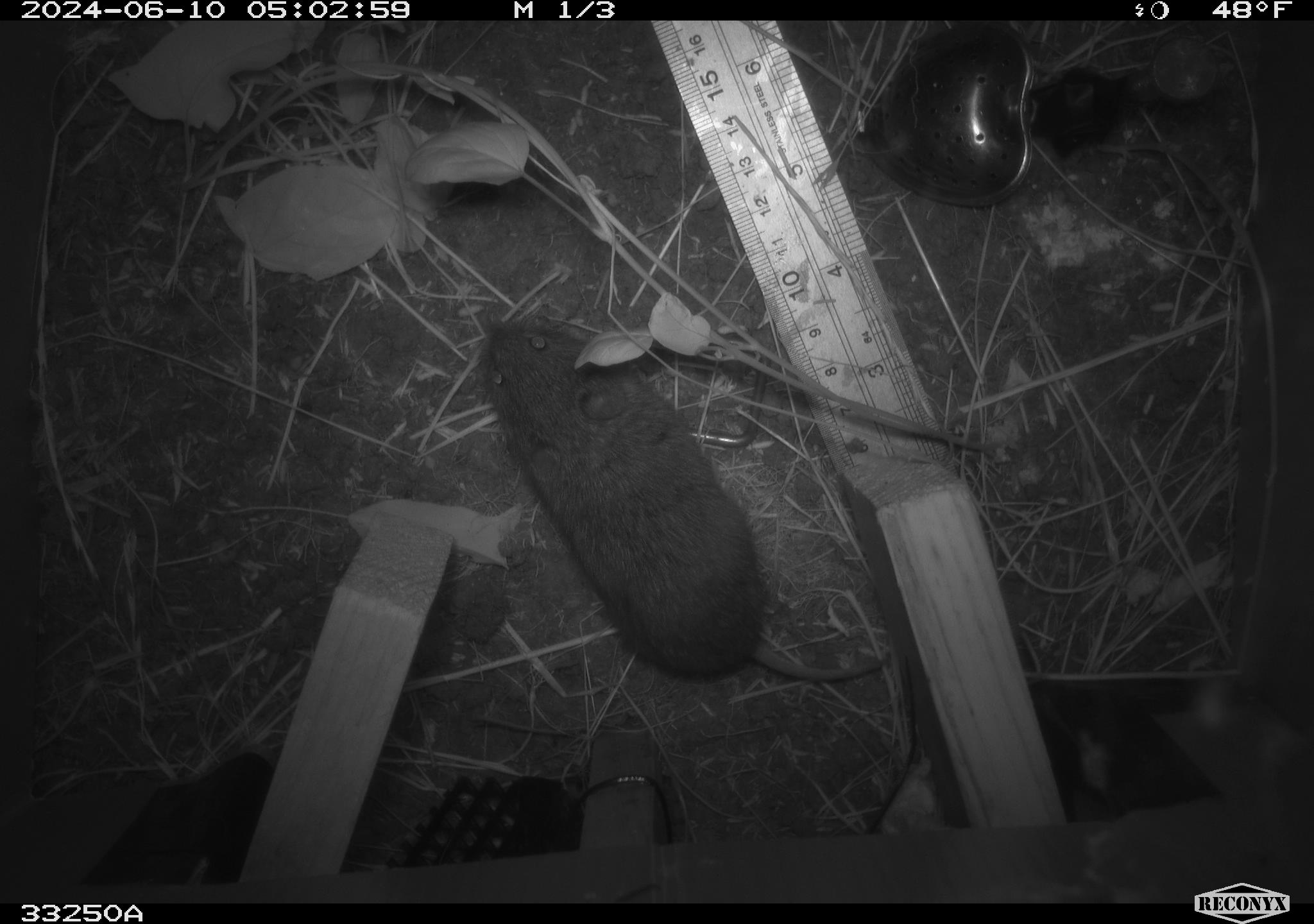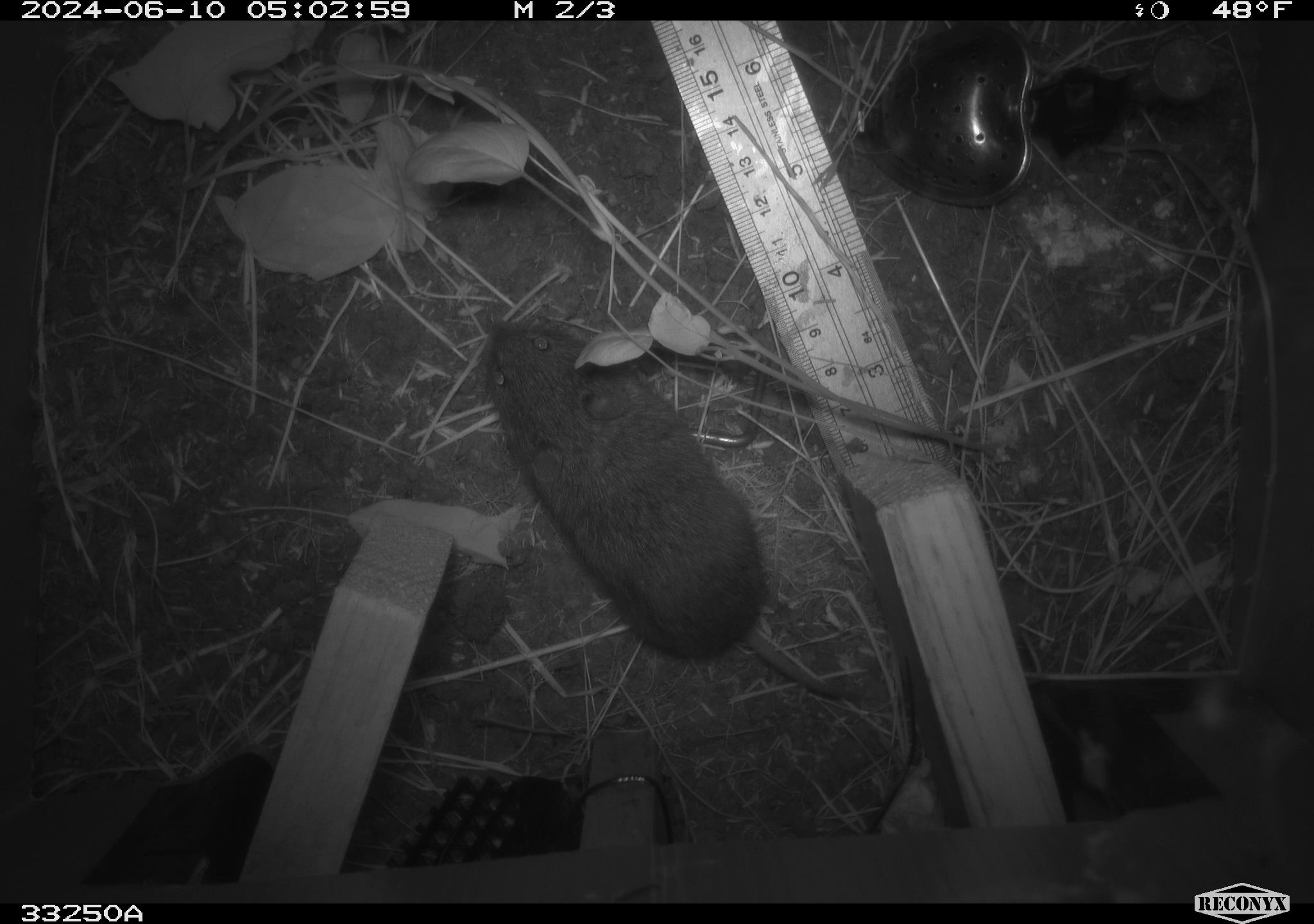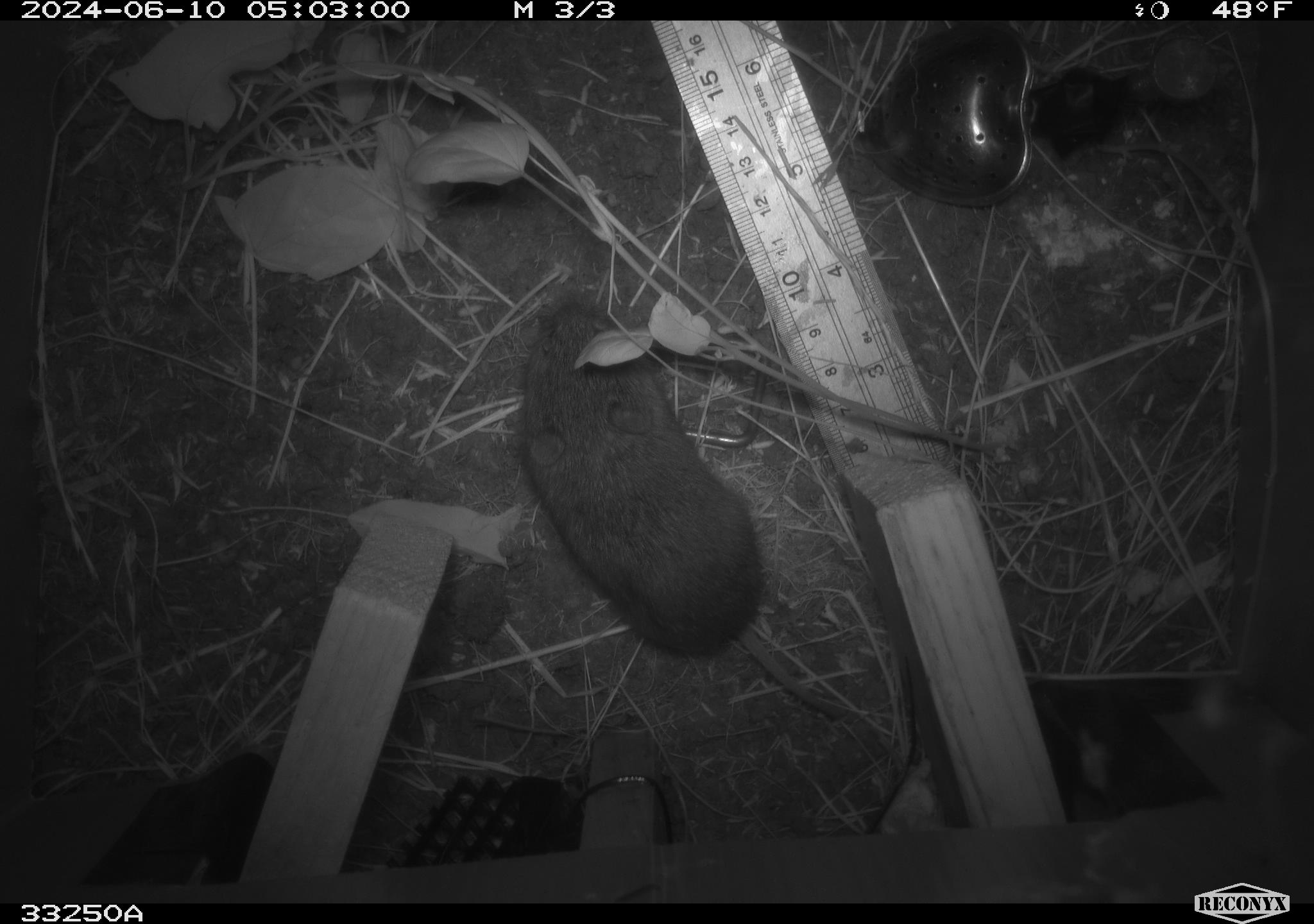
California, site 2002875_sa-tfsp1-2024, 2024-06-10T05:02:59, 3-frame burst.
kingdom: Animalia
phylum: Chordata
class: Mammalia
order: Rodentia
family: Cricetidae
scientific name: Arvicolinae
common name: voles, lemmings, and muskrats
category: arvicolinae subfamily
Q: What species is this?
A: Arvicolinae subfamily (voles, lemmings, and muskrats) (Arvicolinae).